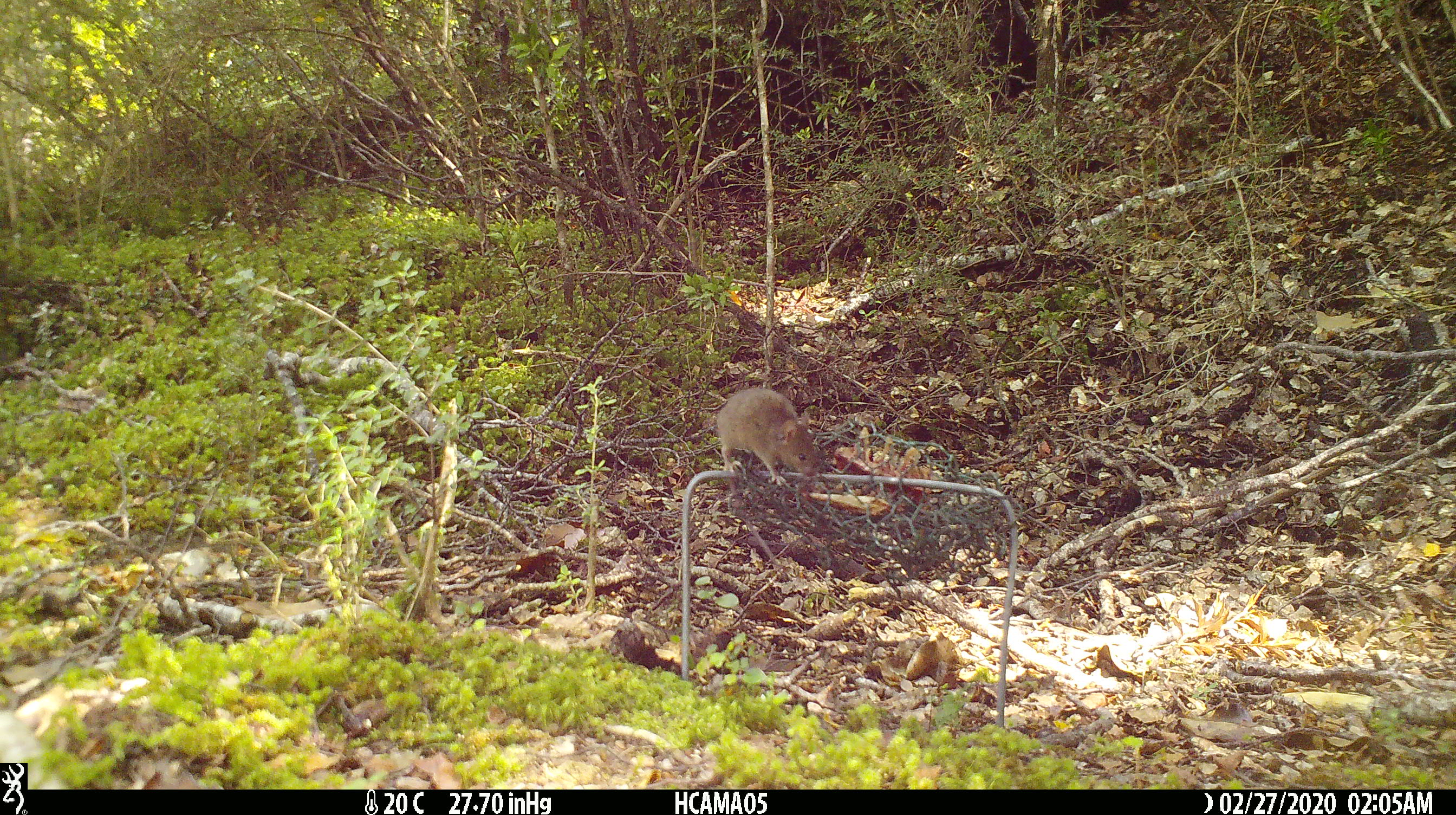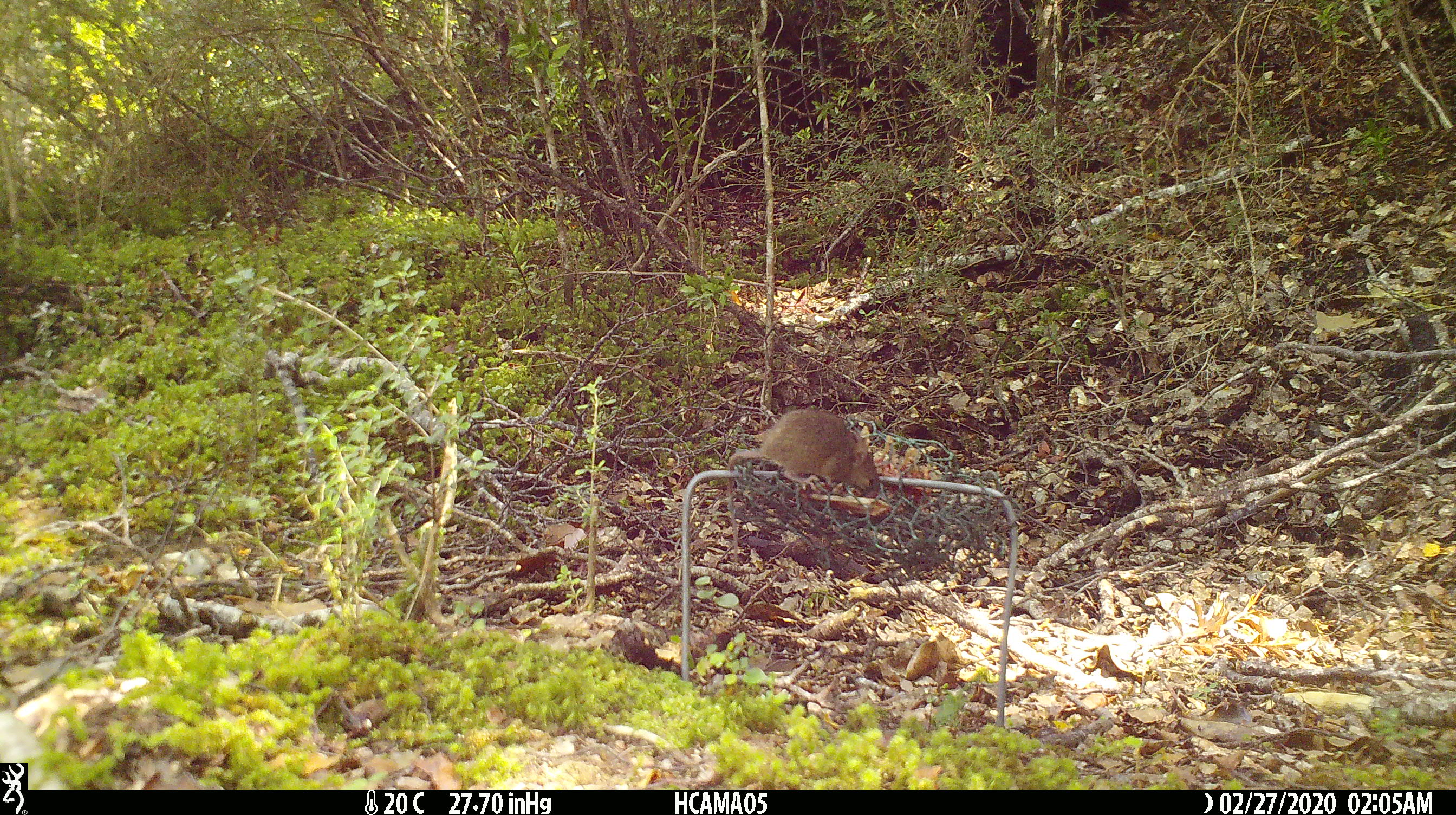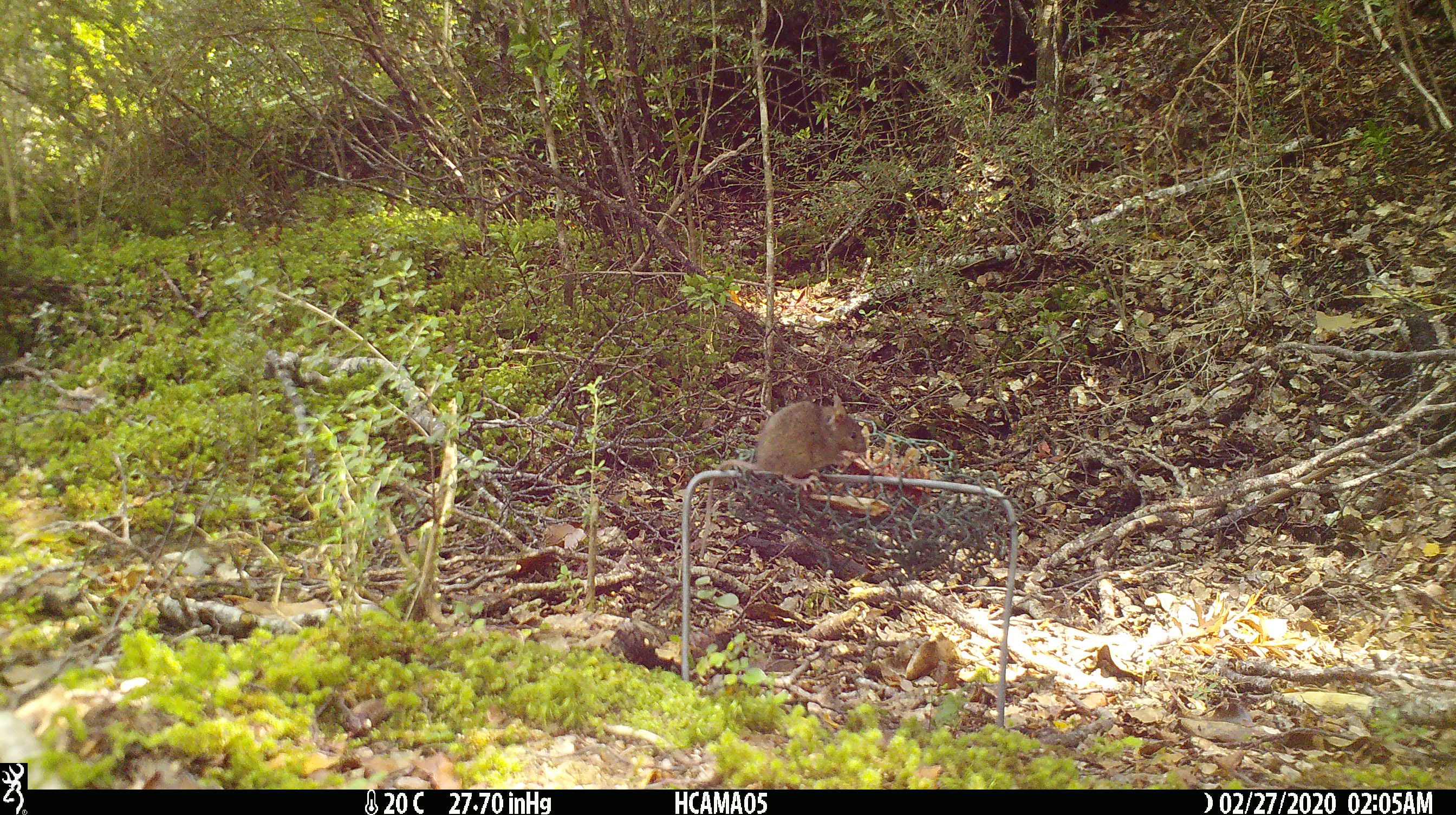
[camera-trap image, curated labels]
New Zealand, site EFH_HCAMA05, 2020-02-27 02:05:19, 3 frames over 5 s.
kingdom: Animalia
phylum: Chordata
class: Mammalia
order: Rodentia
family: Muridae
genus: Mus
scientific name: Mus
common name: mouse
Mouse (Mus).